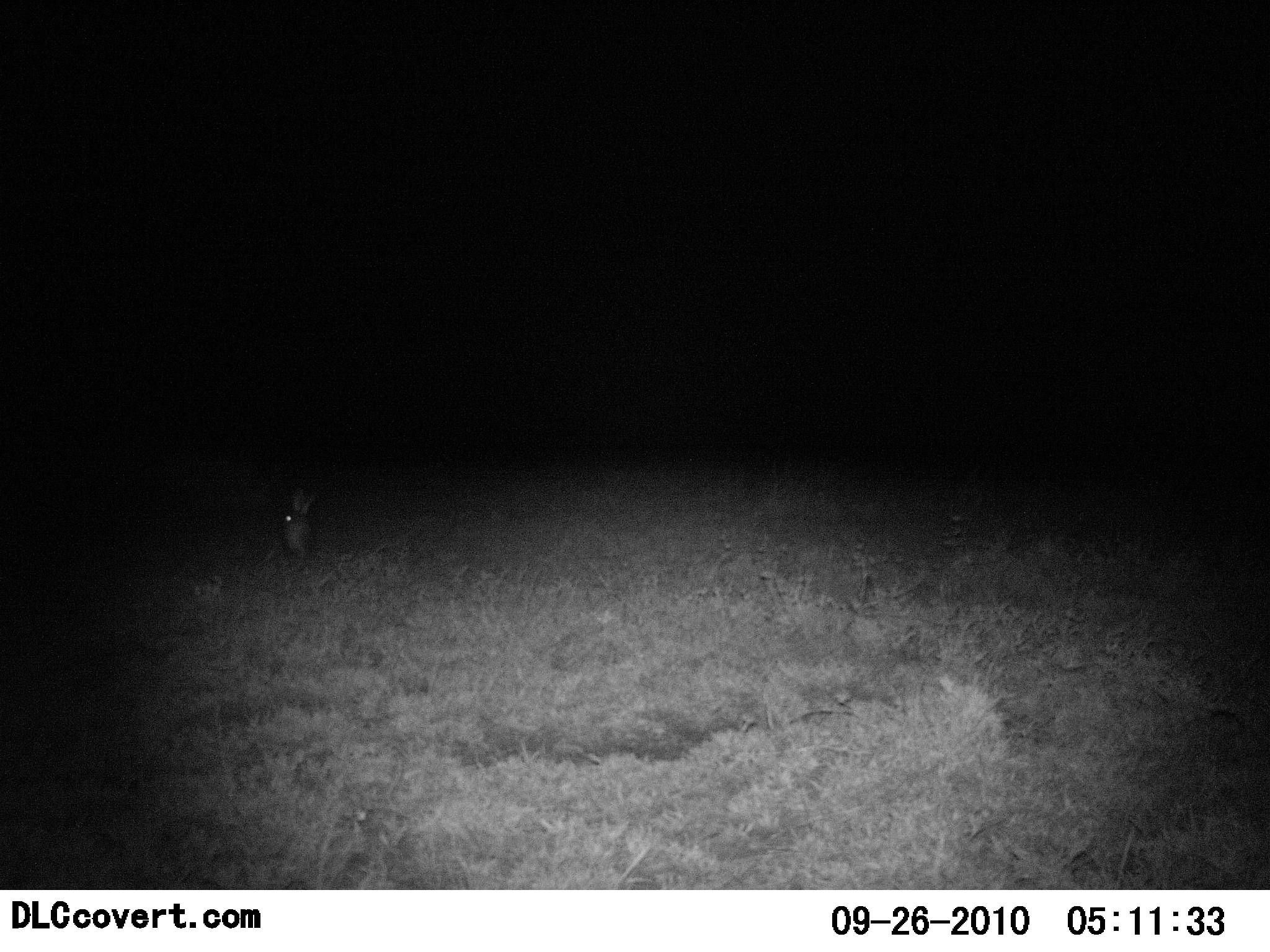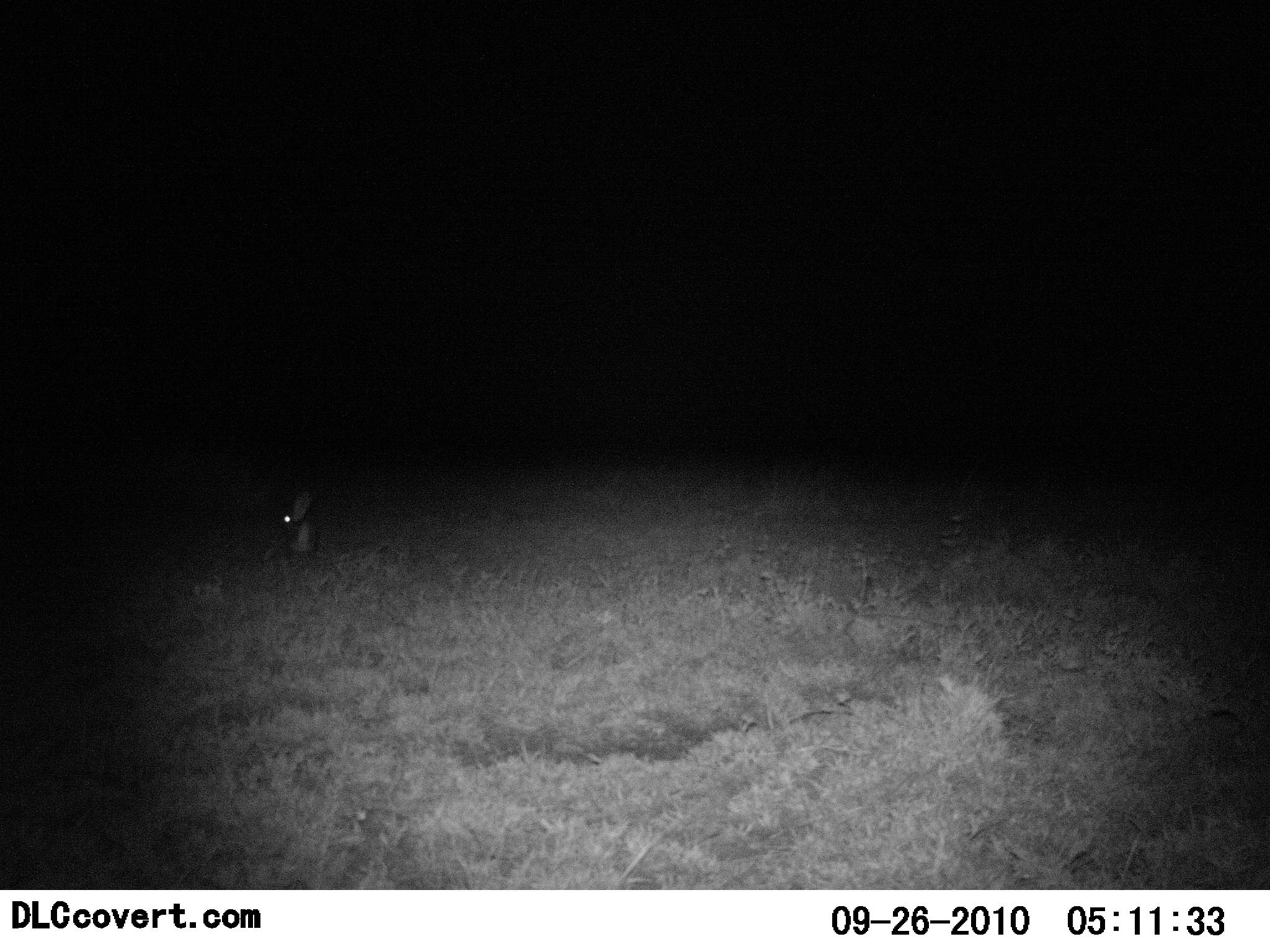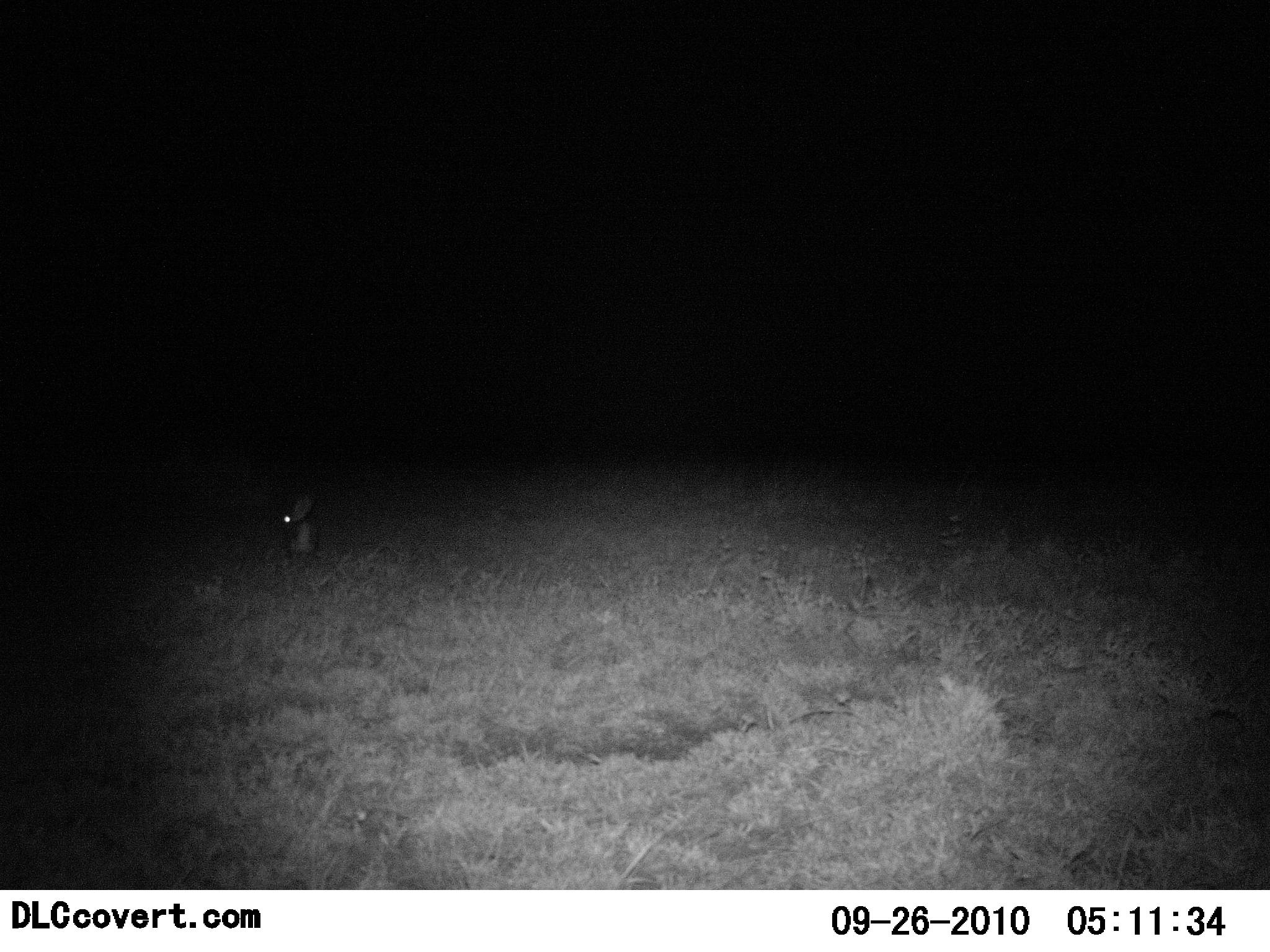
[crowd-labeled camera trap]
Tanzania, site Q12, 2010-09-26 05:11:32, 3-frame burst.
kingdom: Animalia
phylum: Chordata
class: Mammalia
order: Lagomorpha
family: Leporidae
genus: Lepus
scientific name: Lepus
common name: hare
Hare (Lepus), count 1. Behavior (volunteer vote fractions): standing 60%, resting 30%, moving 10%, interacting 0%. Young present (vote fraction): 0%. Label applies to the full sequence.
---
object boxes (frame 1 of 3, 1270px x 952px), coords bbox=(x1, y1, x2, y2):
animal: bbox=(282, 487, 316, 560)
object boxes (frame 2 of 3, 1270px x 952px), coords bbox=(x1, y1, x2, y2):
animal: bbox=(279, 491, 318, 555)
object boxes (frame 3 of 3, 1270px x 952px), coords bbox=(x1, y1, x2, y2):
animal: bbox=(280, 494, 319, 559)